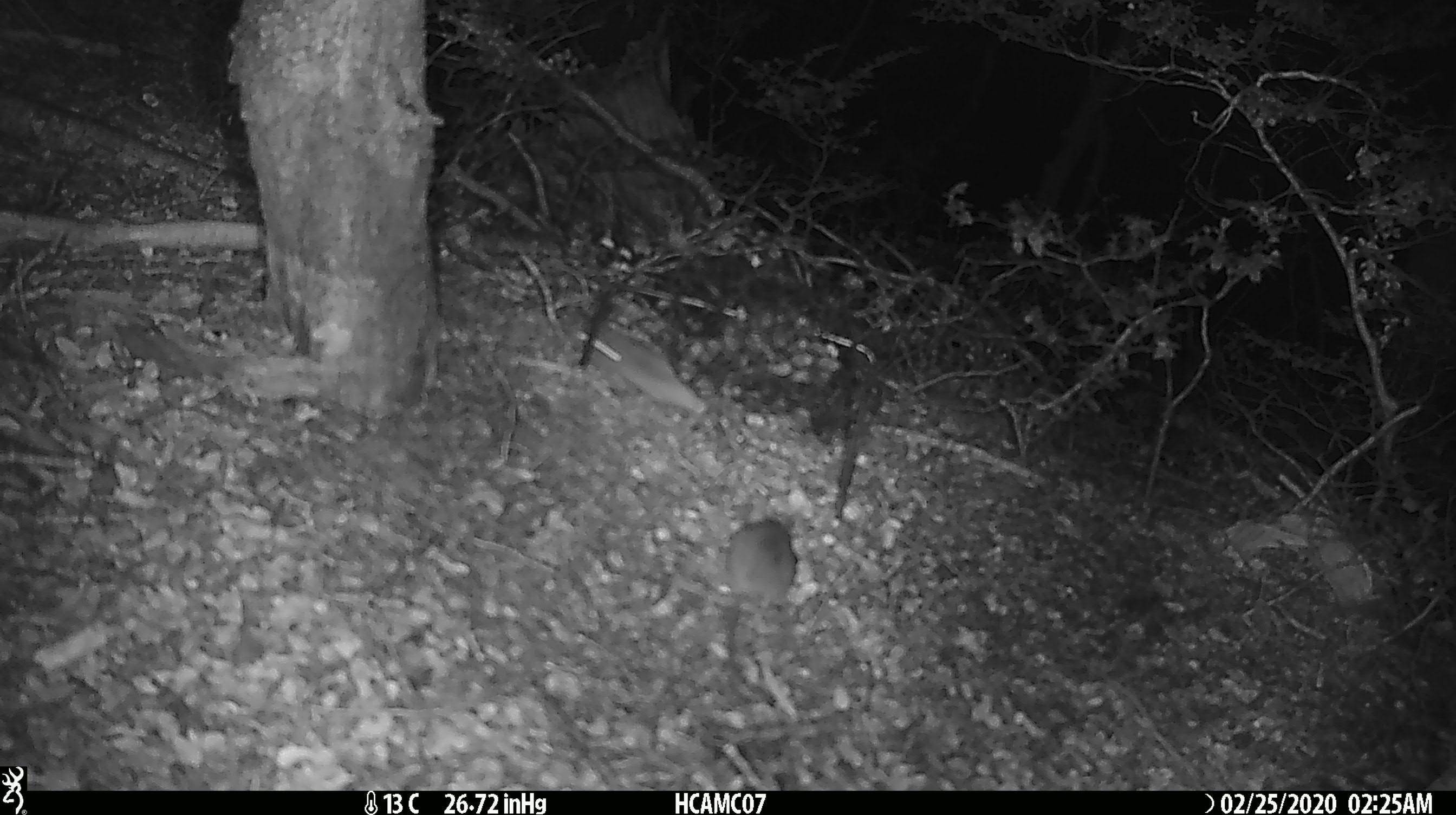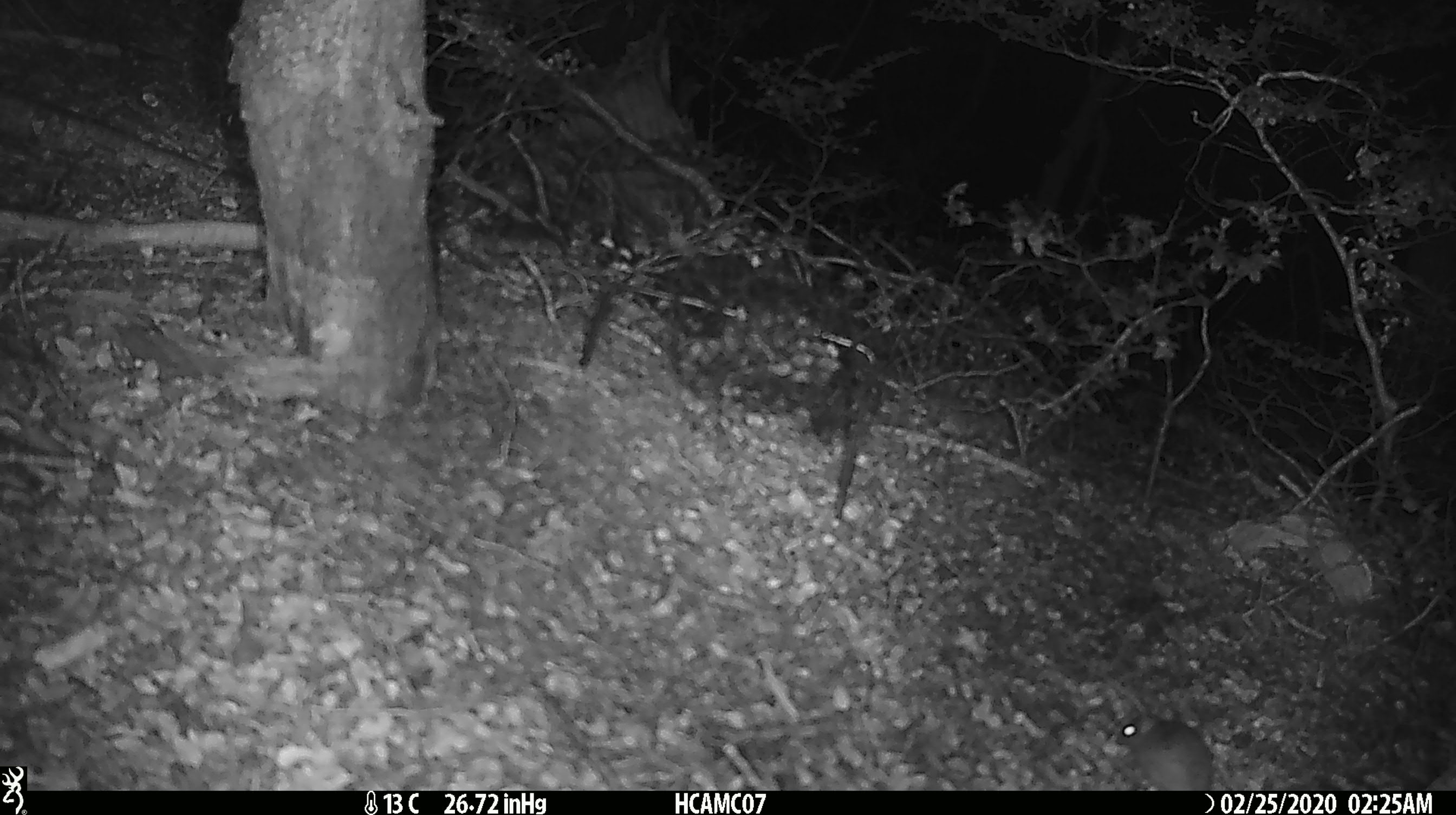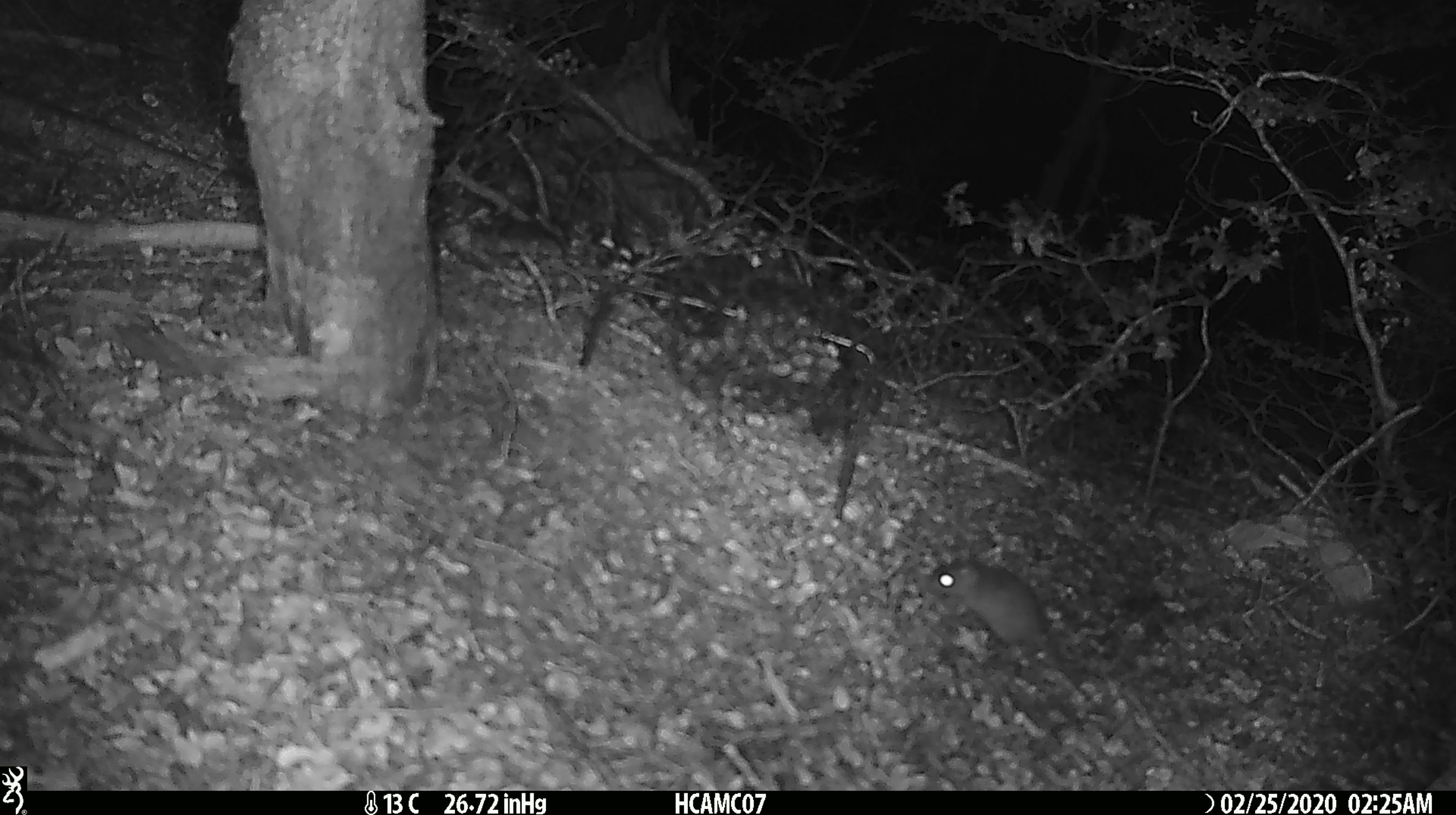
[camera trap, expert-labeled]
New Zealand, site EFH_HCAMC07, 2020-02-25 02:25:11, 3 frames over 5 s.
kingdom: Animalia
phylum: Chordata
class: Mammalia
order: Rodentia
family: Muridae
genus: Mus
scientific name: Mus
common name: mouse